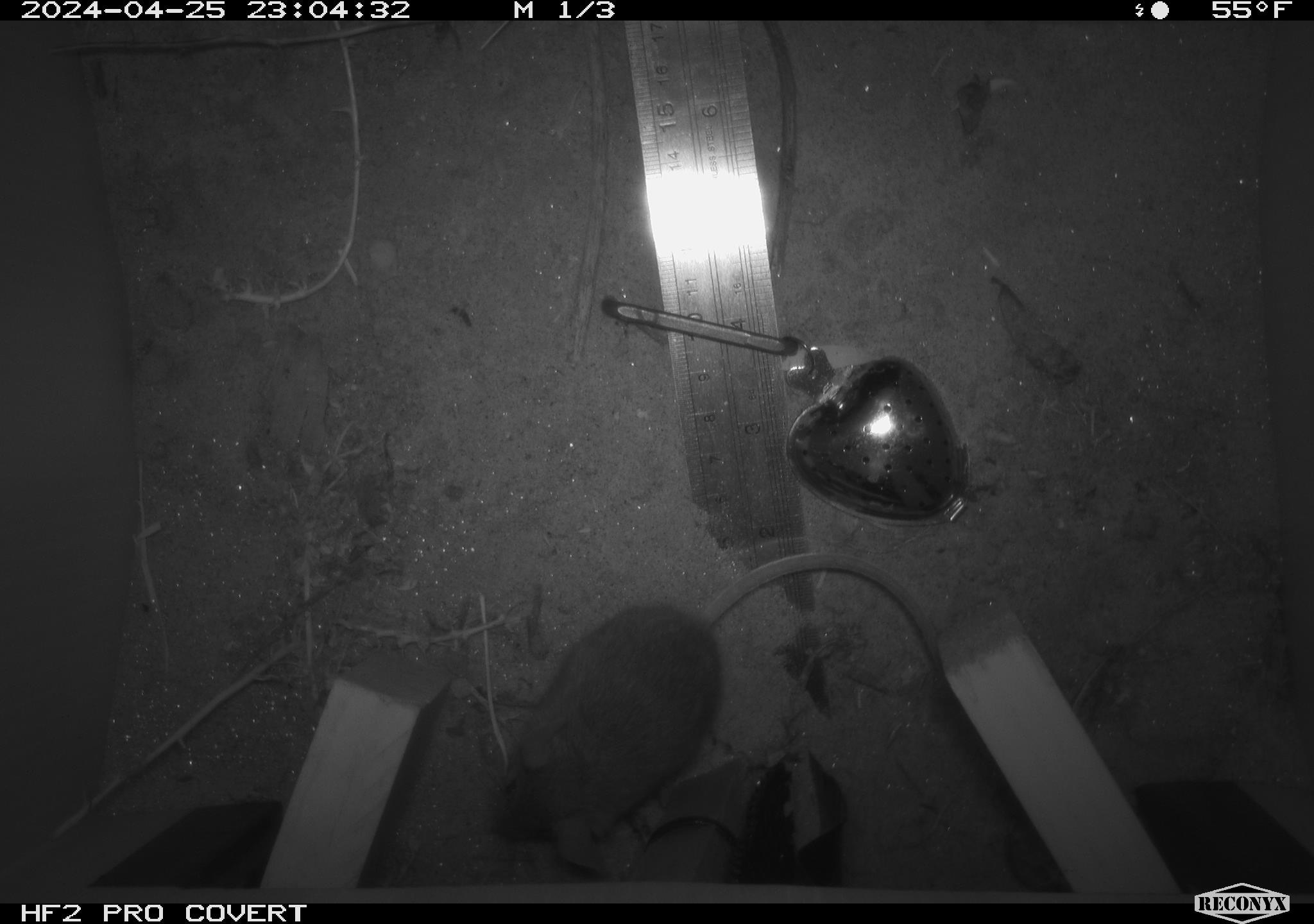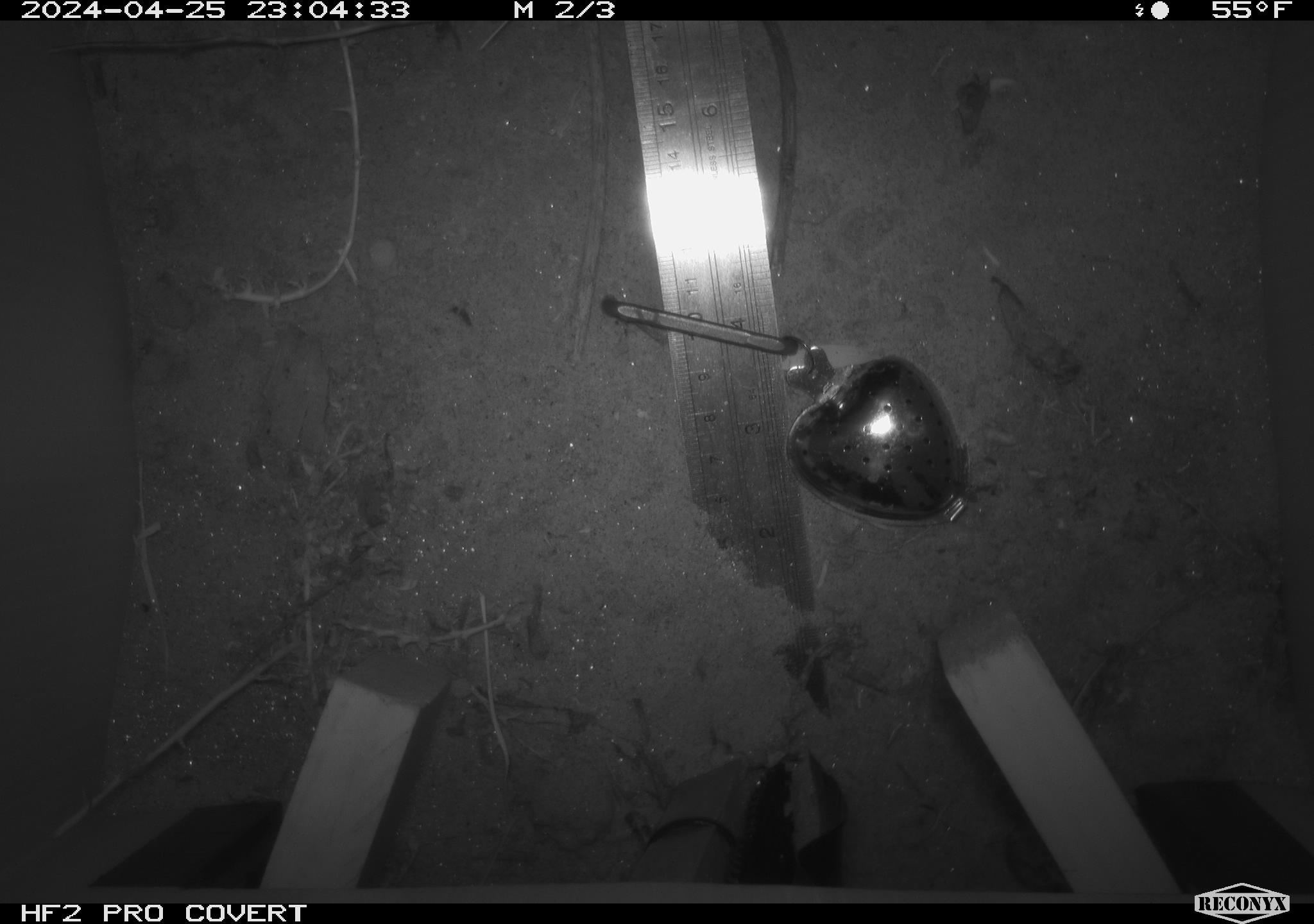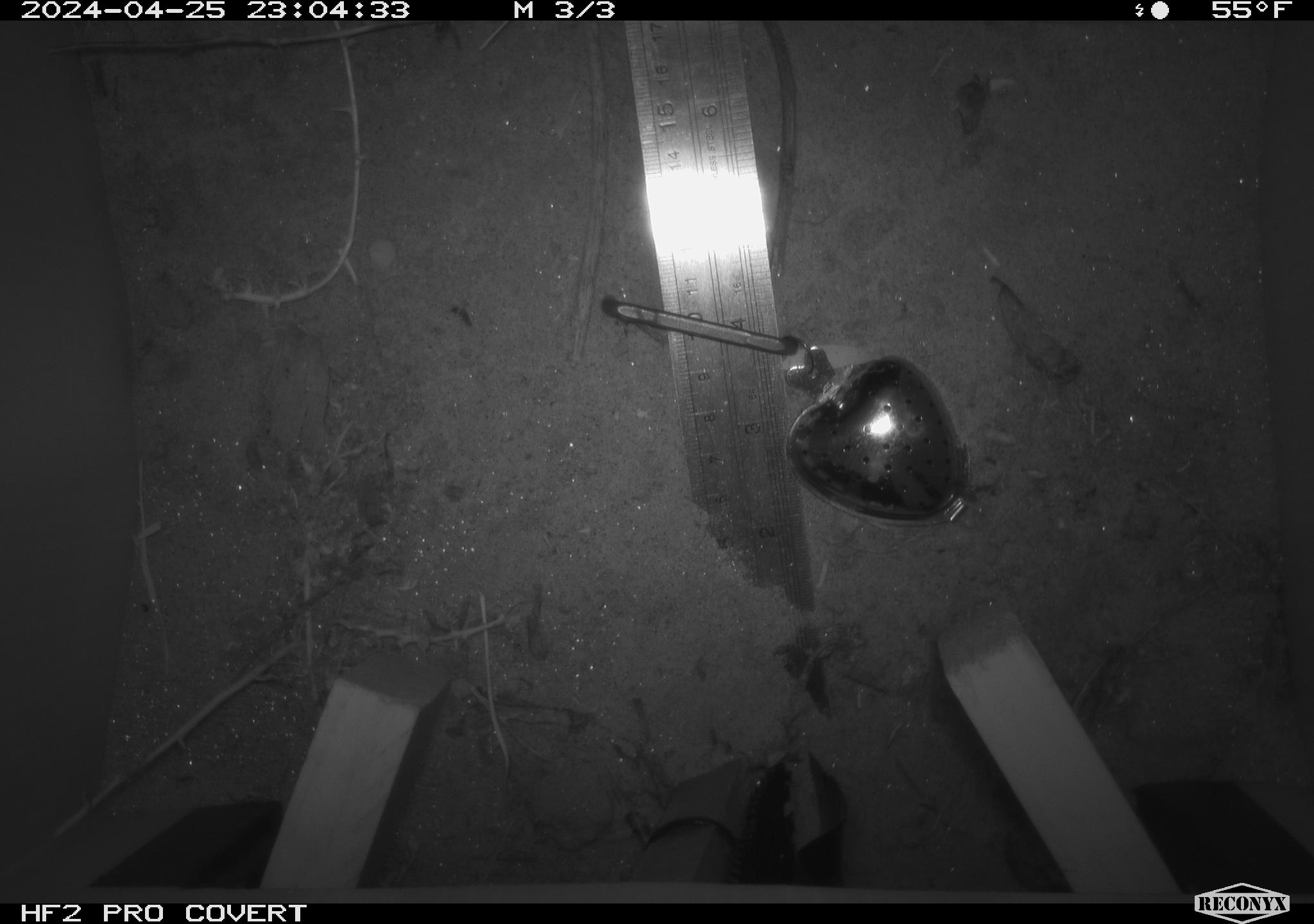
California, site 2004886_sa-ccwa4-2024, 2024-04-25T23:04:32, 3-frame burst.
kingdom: Animalia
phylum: Chordata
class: Mammalia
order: Rodentia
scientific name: Rodentia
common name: woodrat or rat or mouse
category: woodrat or rat or mouse species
Woodrat or rat or mouse species (woodrat or rat or mouse) (Rodentia).